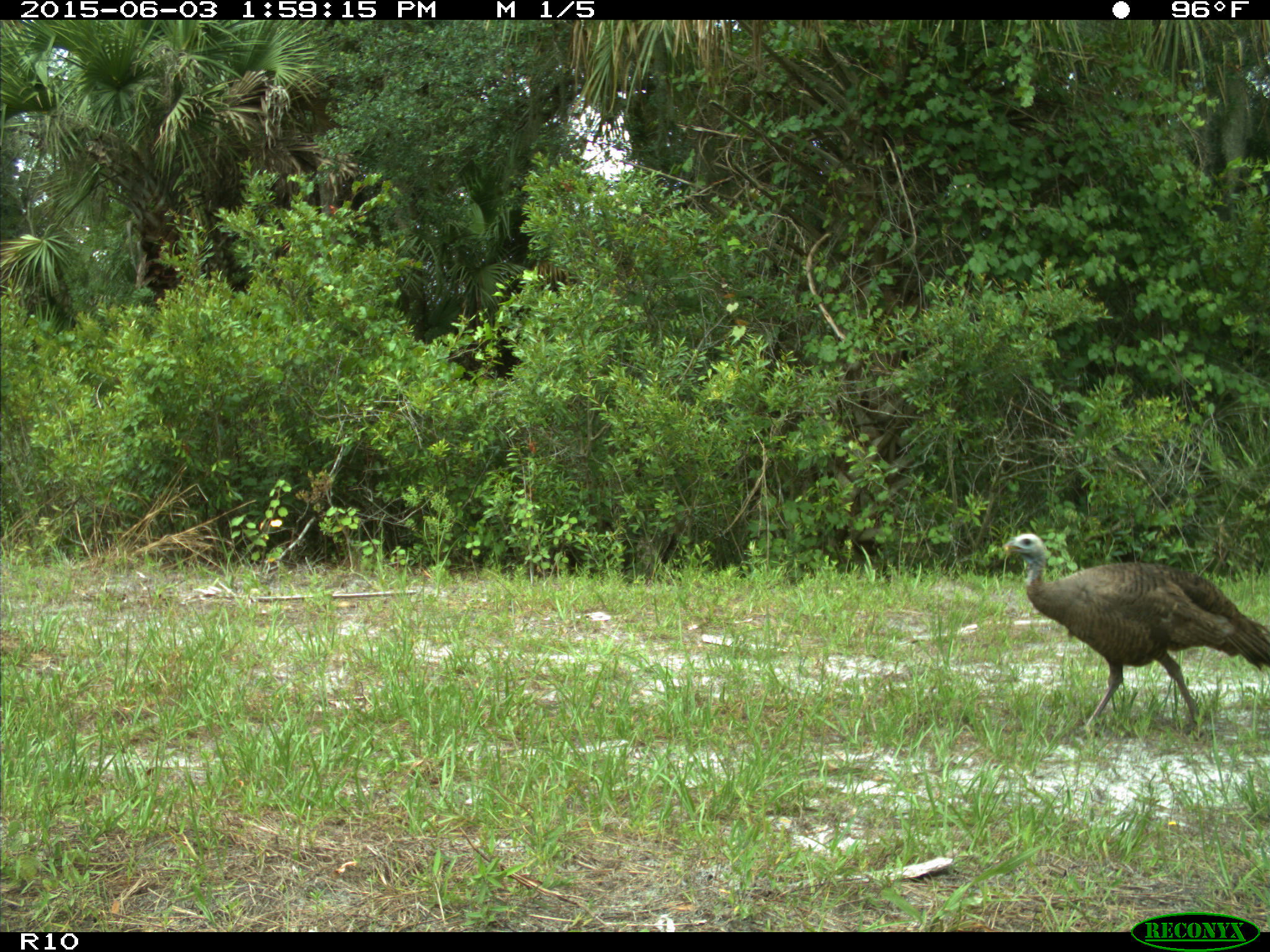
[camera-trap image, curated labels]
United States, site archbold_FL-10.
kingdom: Animalia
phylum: Chordata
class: Aves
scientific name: Aves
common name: birds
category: unidentified bird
Unidentified bird (birds) (Aves).